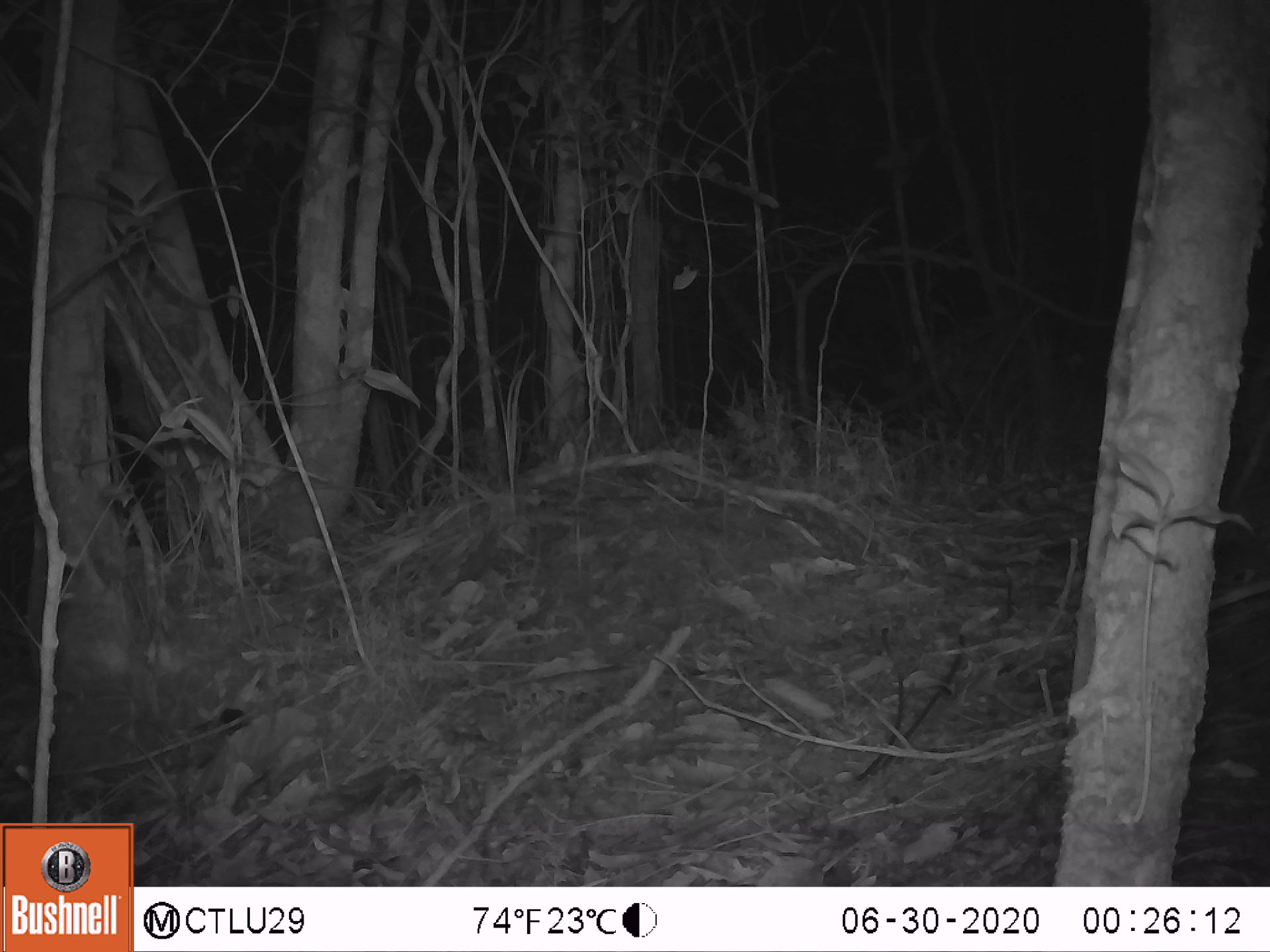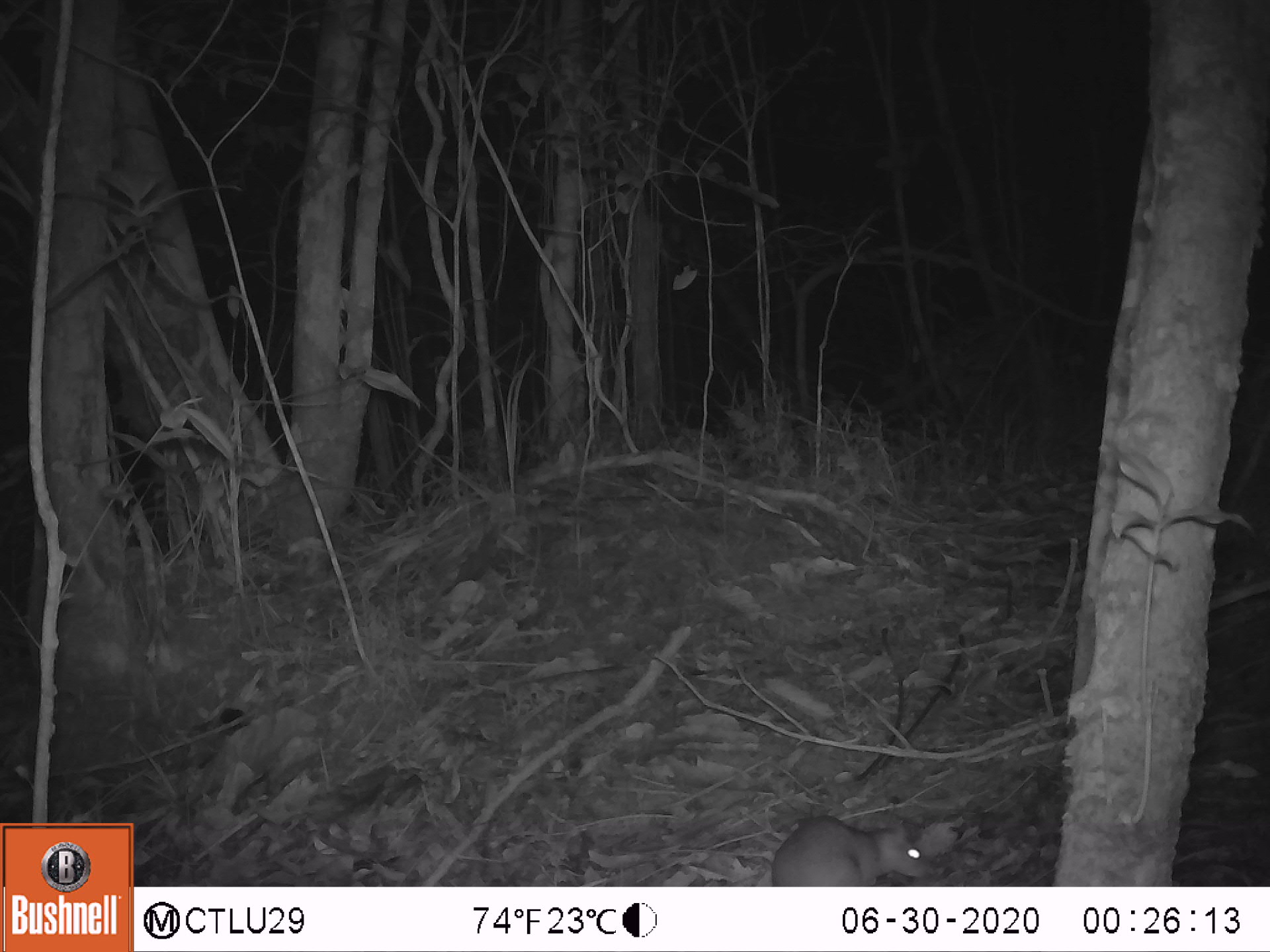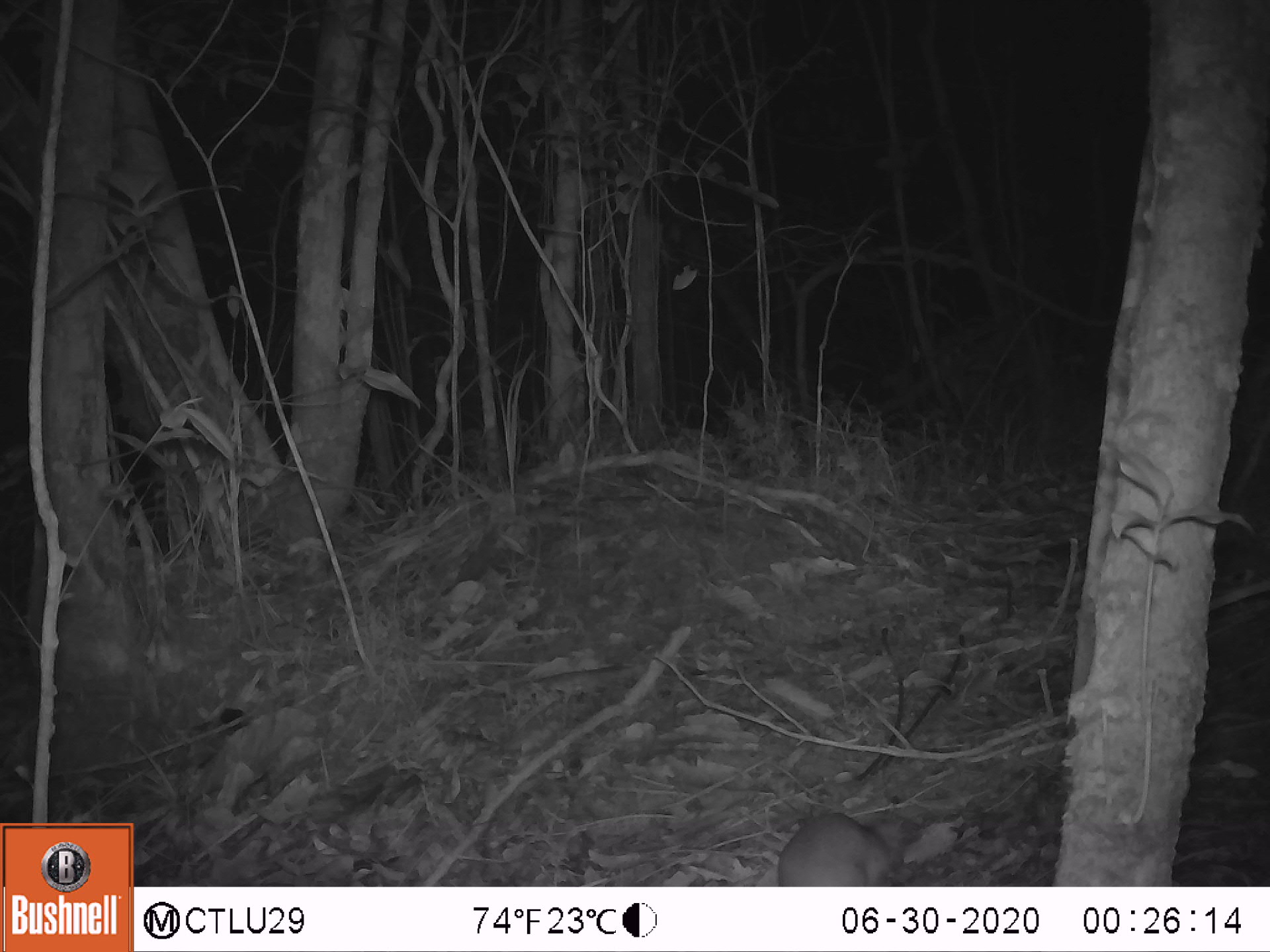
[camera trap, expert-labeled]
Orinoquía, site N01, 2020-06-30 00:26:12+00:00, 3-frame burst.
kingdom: Animalia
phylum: Chordata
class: Mammalia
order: Rodentia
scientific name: Rodentia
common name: rodent